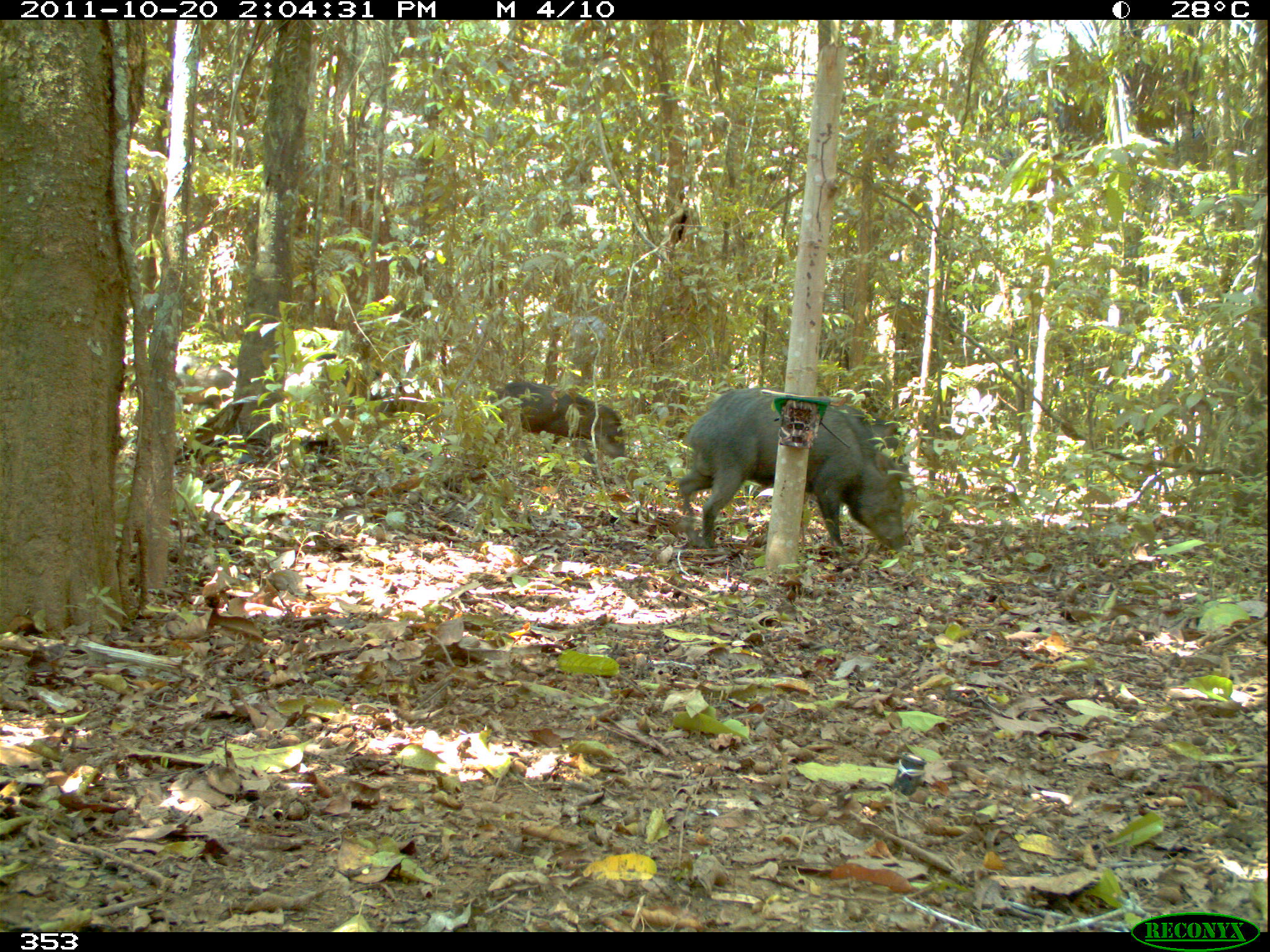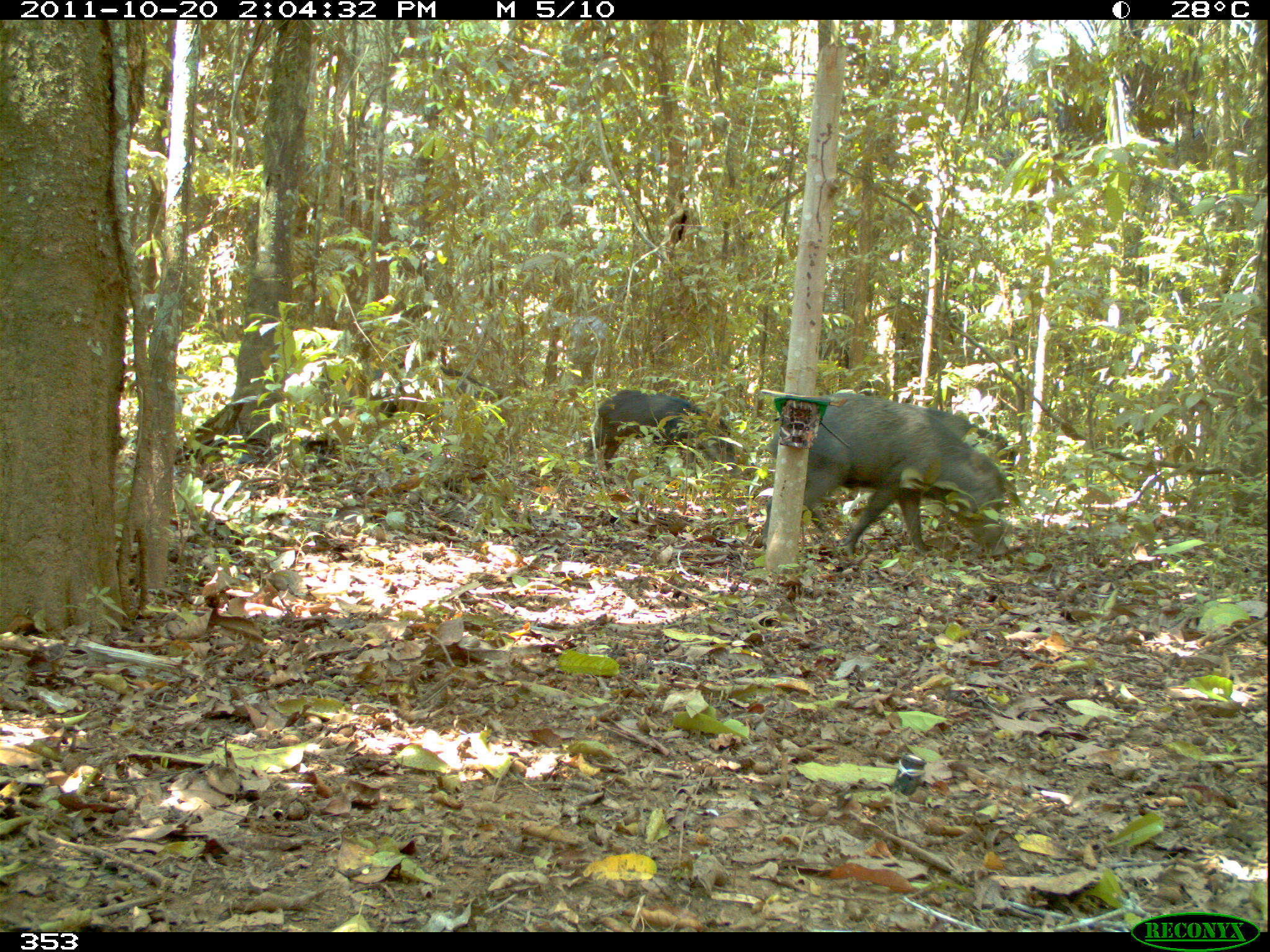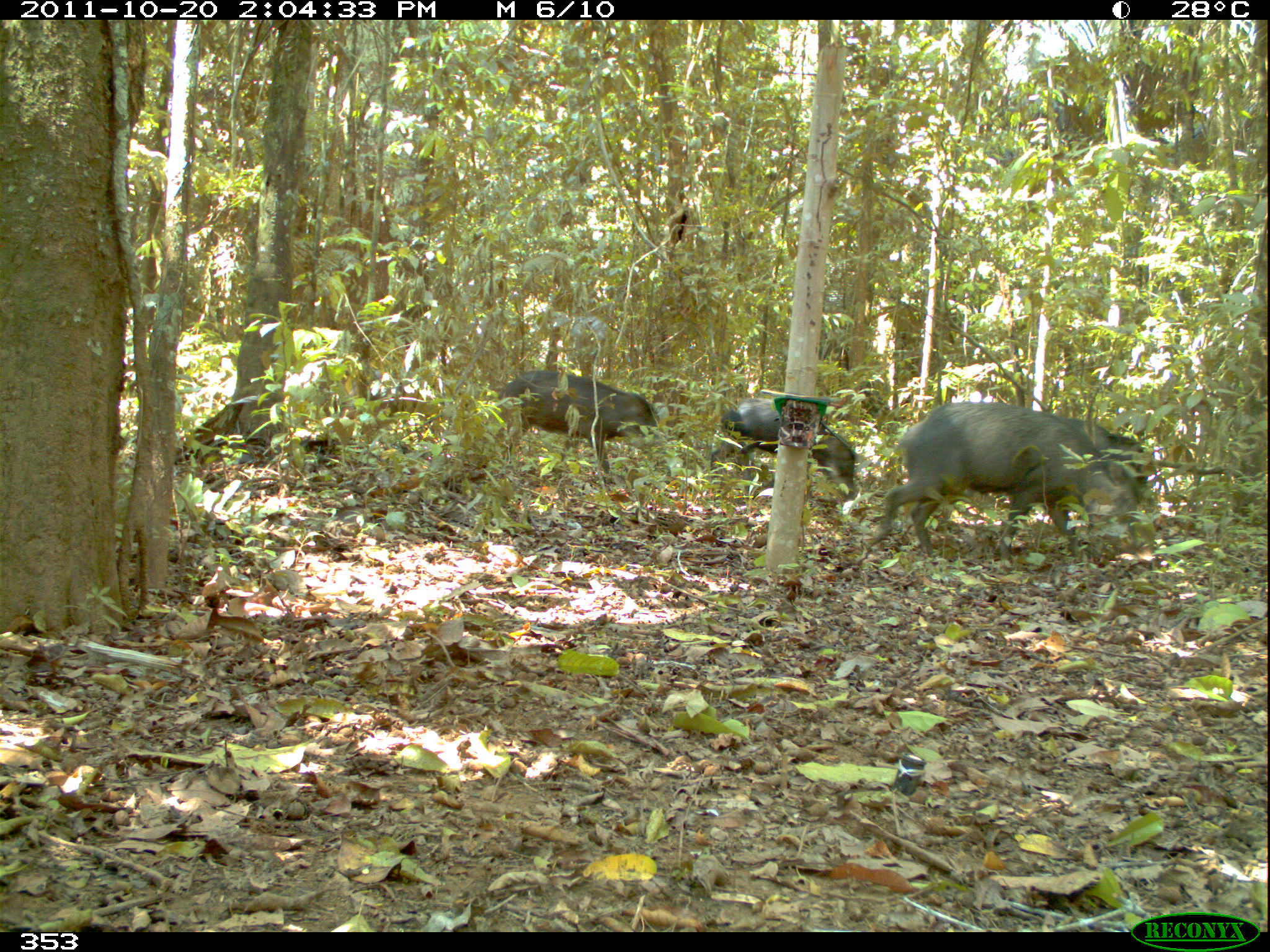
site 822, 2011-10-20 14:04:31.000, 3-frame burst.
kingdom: Animalia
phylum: Chordata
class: Mammalia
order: Artiodactyla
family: Tayassuidae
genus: Tayassu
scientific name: Tayassu pecari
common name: white-lipped peccary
Tayassu pecari (white-lipped peccary).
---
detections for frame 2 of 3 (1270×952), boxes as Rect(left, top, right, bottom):
tayassu pecari: Rect(760, 393, 1023, 558); Rect(585, 389, 737, 475); Rect(922, 407, 1016, 487); Rect(389, 364, 503, 420); Rect(343, 364, 405, 422)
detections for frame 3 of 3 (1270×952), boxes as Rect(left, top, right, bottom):
tayassu pecari: Rect(867, 401, 1144, 562); Rect(495, 370, 666, 483); Rect(709, 396, 857, 512); Rect(1038, 413, 1149, 502)